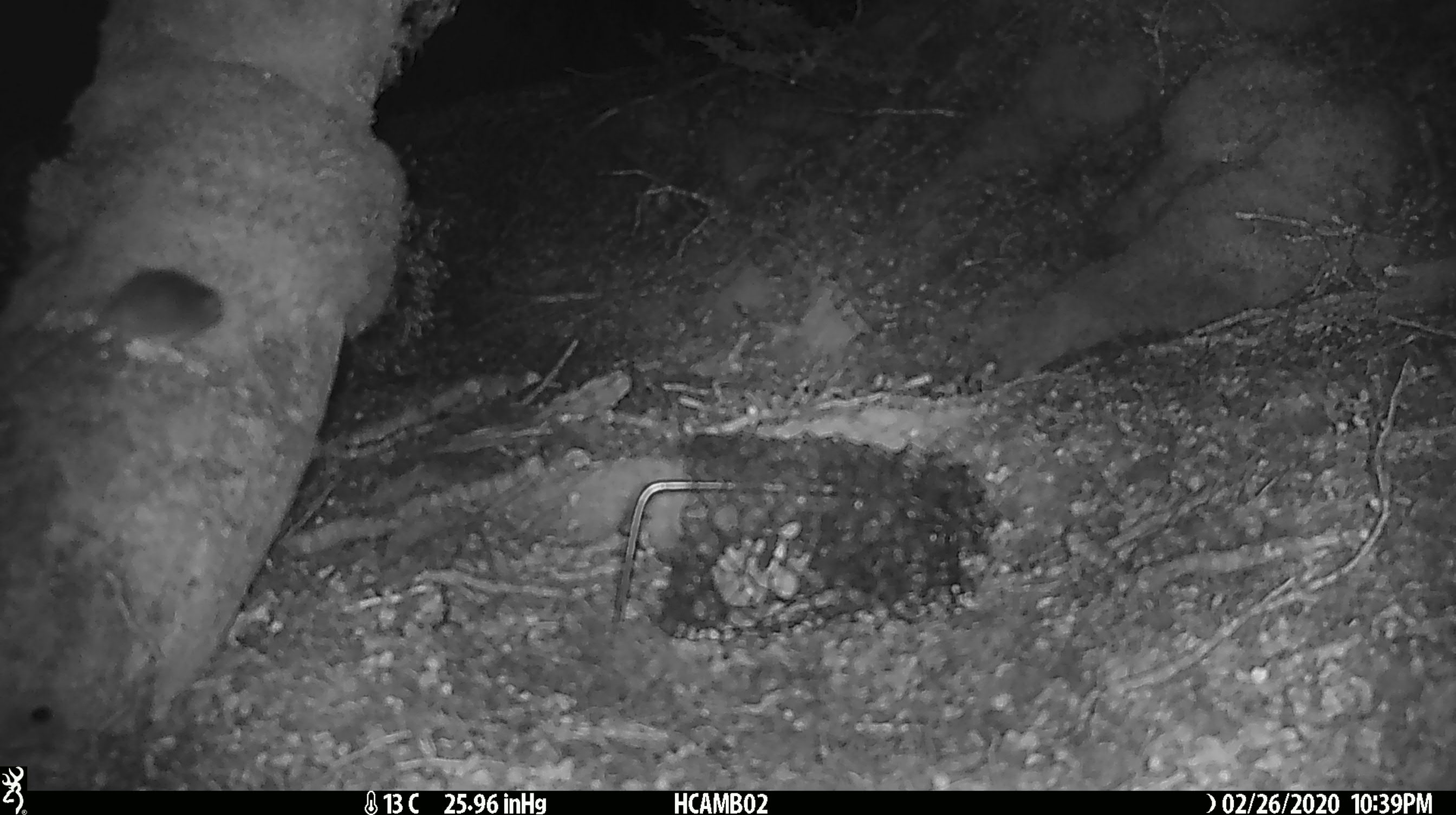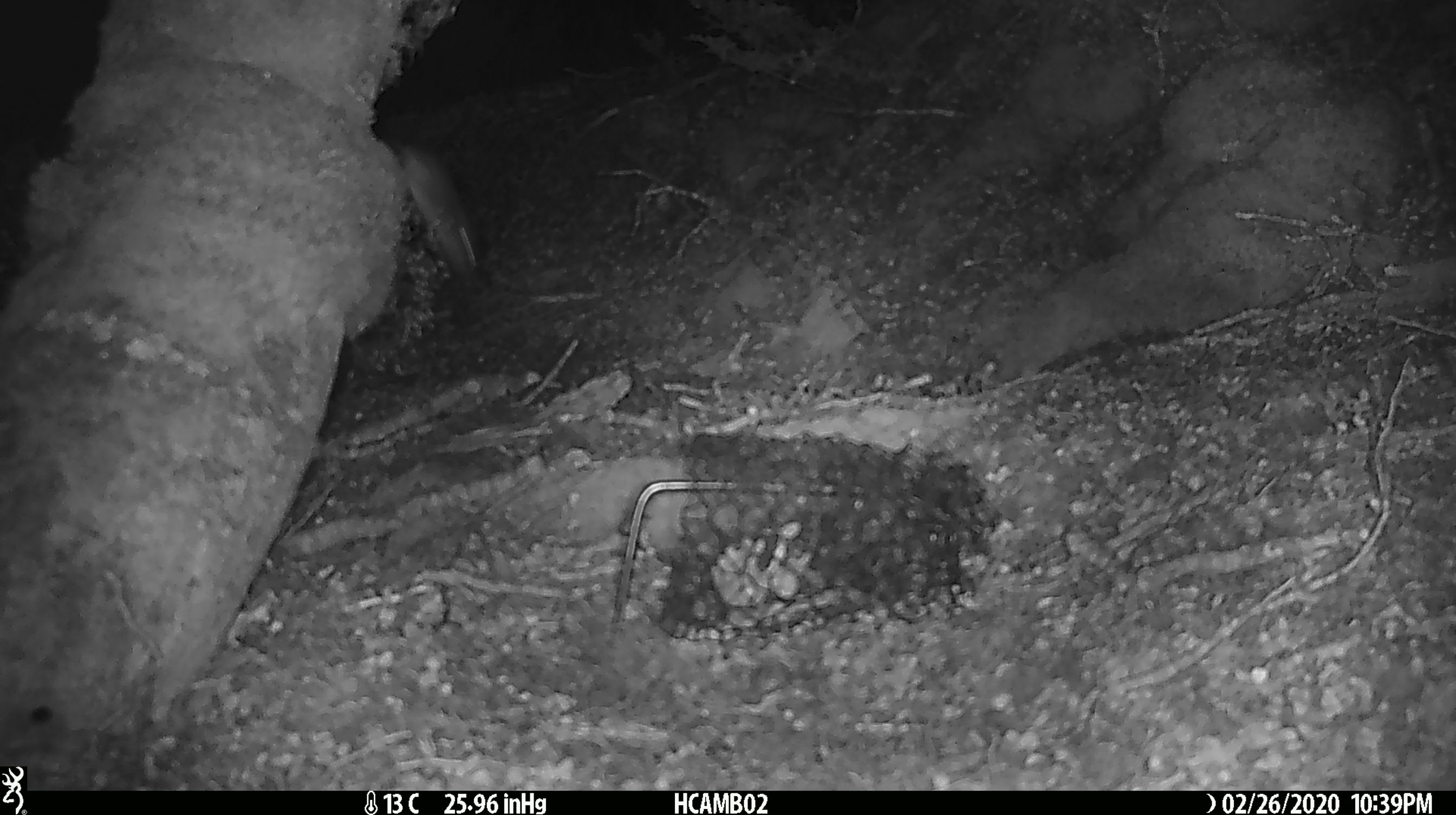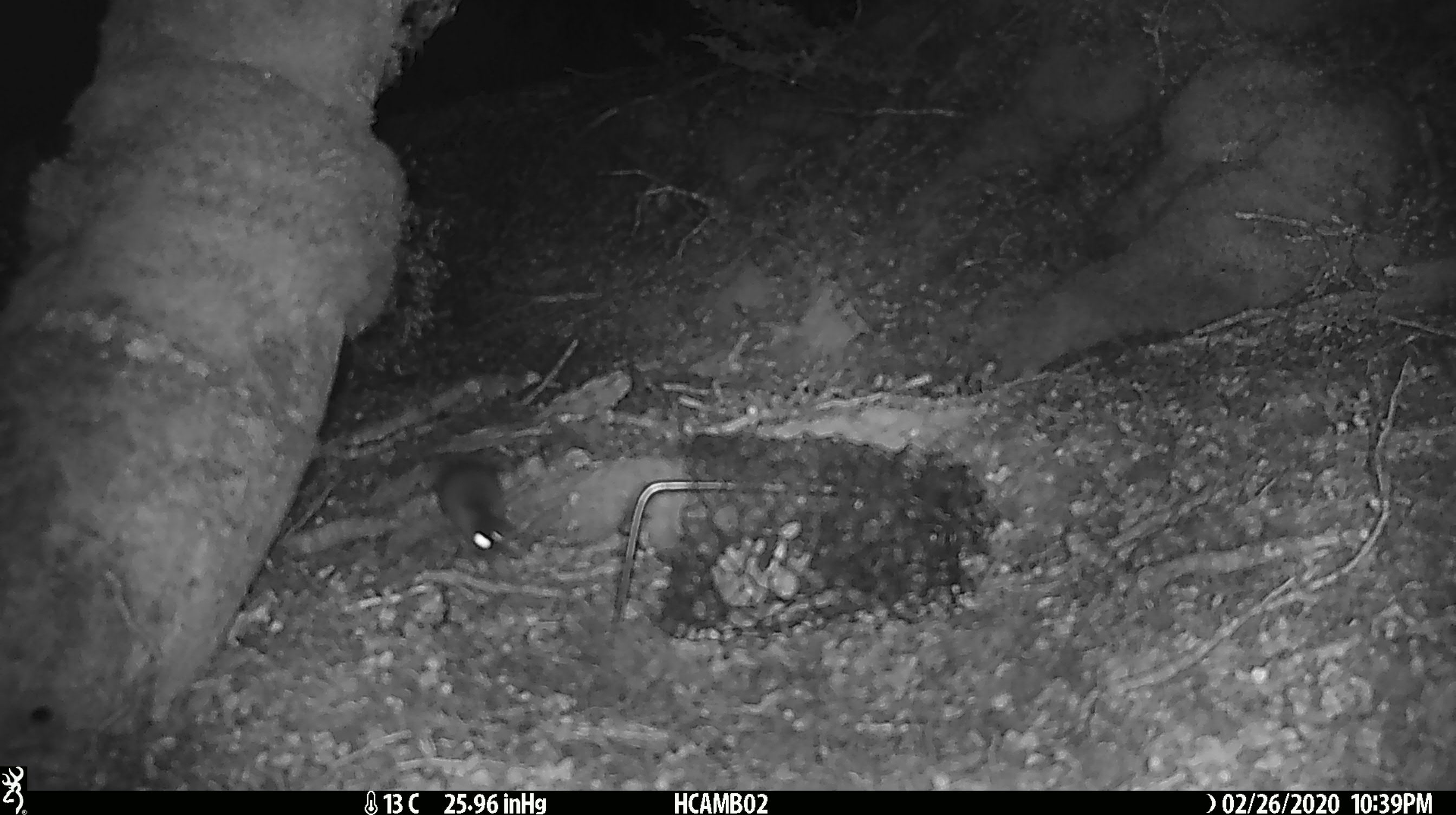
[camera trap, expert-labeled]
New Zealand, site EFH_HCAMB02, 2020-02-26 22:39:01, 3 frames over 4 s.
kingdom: Animalia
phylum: Chordata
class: Mammalia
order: Rodentia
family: Muridae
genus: Mus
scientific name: Mus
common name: mouse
Mouse (Mus).